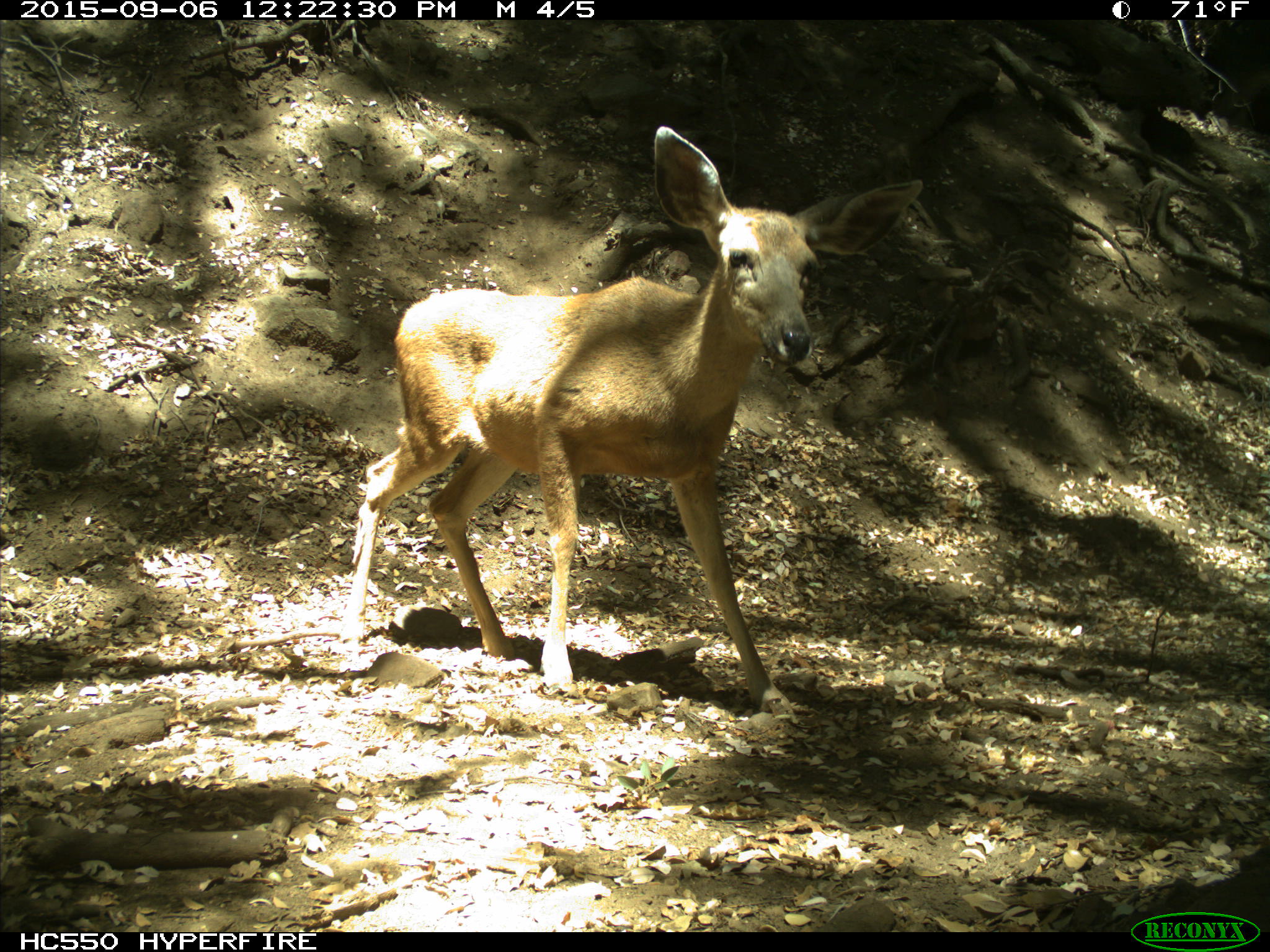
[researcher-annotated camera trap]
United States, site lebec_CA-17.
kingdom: Animalia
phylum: Chordata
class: Mammalia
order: Artiodactyla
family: Cervidae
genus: Odocoileus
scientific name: Odocoileus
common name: deer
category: unidentified deer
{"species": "unidentified deer (deer) (Odocoileus)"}